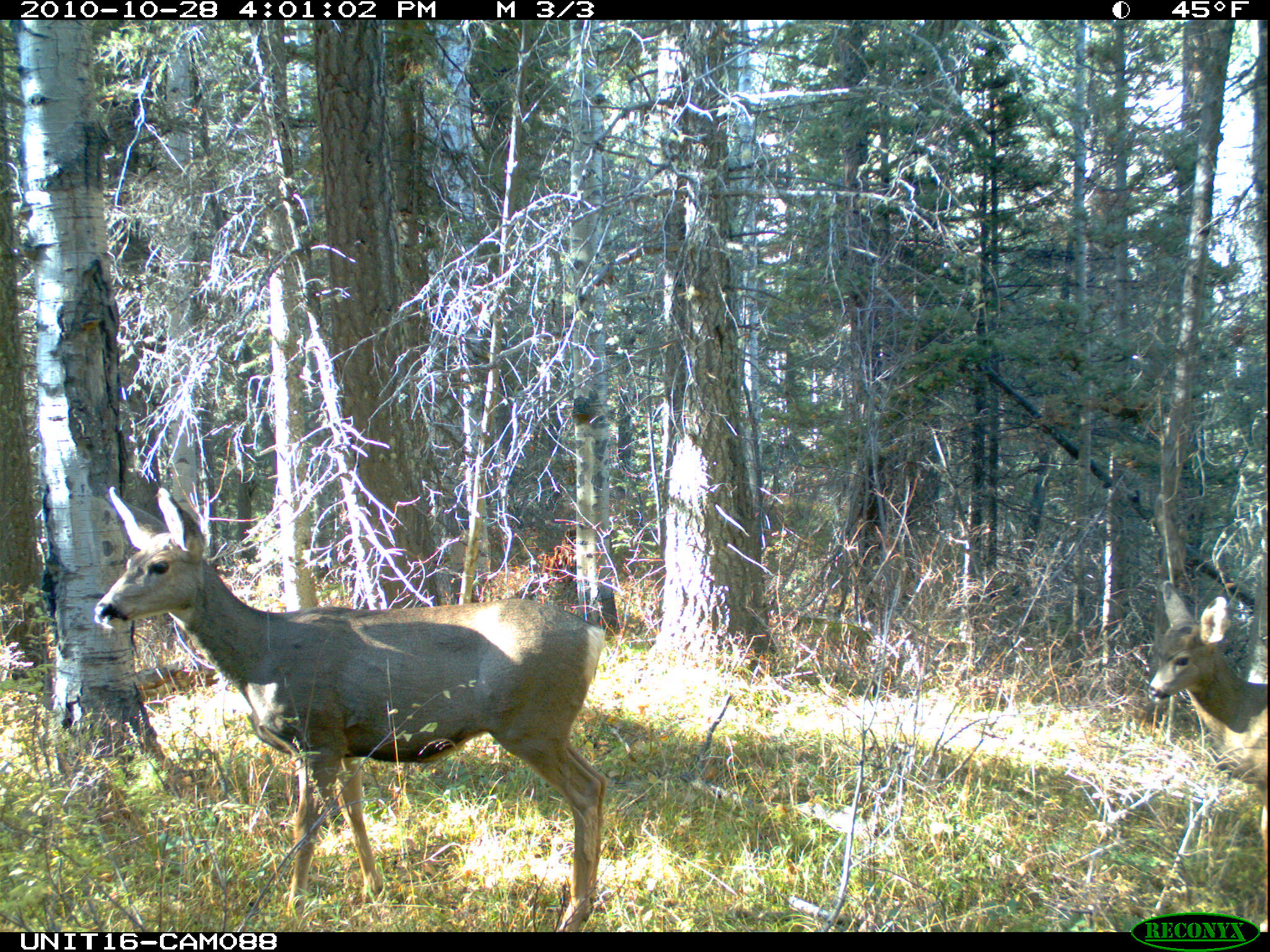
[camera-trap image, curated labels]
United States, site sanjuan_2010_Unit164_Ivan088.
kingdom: Animalia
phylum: Chordata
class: Mammalia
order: Artiodactyla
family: Cervidae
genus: Odocoileus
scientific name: Odocoileus hemionus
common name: mule deer